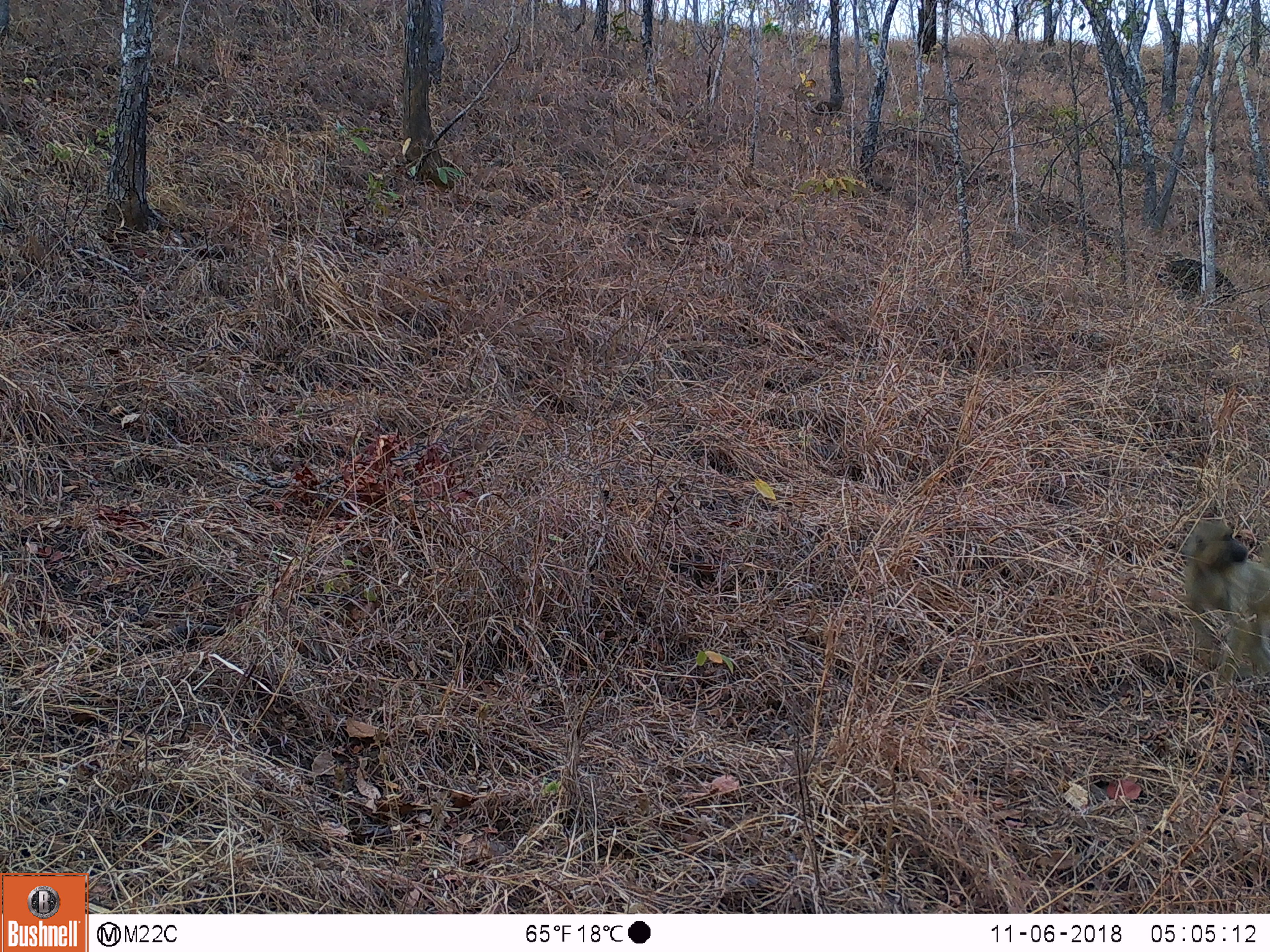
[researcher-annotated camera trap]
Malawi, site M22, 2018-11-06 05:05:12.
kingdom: Animalia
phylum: Chordata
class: Mammalia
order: Primates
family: Cercopithecidae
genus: Papio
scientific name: Papio cynocephalus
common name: yellow baboon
Yellow baboon (Papio cynocephalus), count 1.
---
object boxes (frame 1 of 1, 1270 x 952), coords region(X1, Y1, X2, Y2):
yellow baboon: region(1177, 519, 1266, 681)